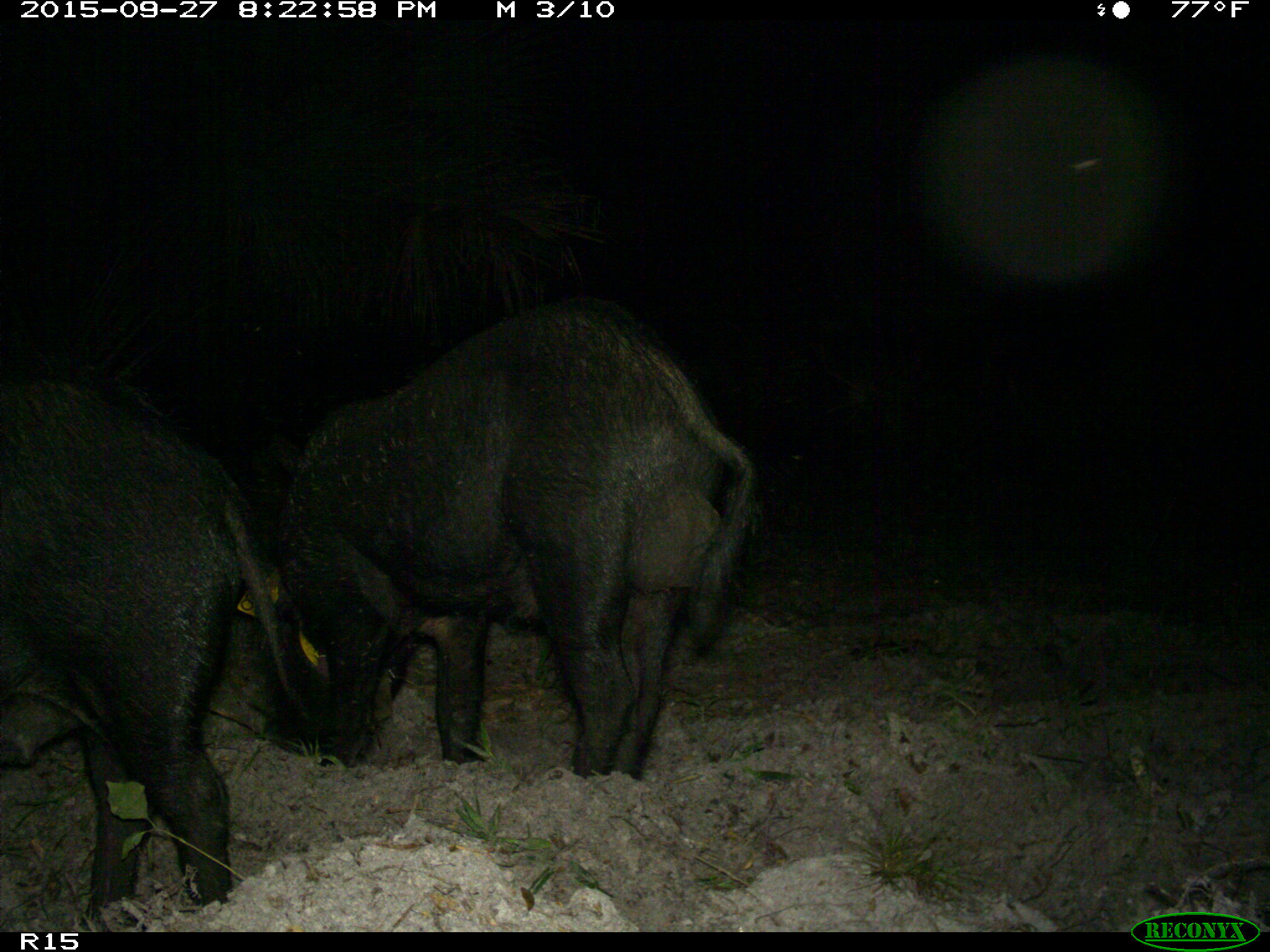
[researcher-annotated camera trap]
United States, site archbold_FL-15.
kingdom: Animalia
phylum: Chordata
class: Mammalia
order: Artiodactyla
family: Suidae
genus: Sus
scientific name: Sus scrofa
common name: wild boar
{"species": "Sus scrofa (wild boar)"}